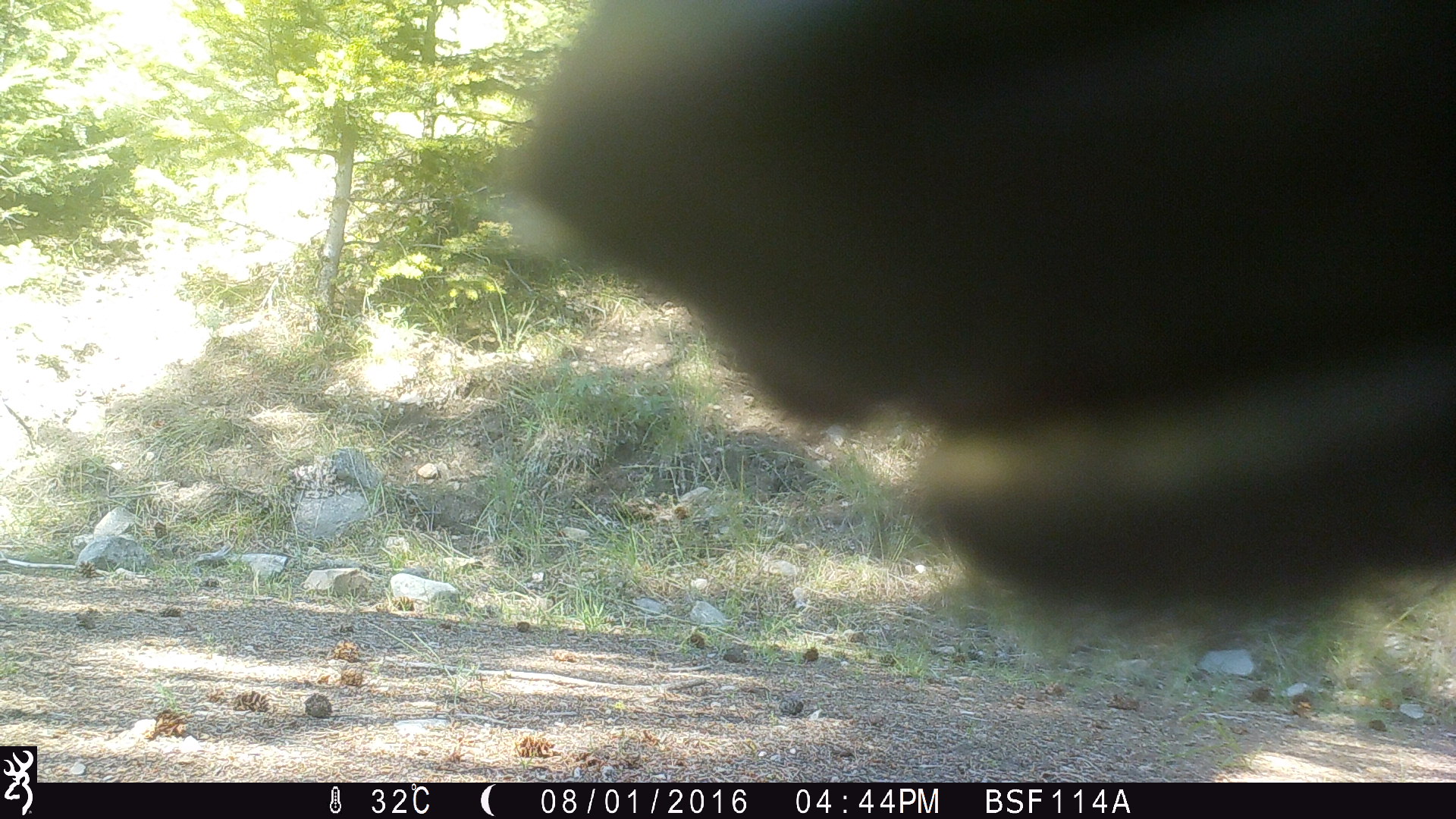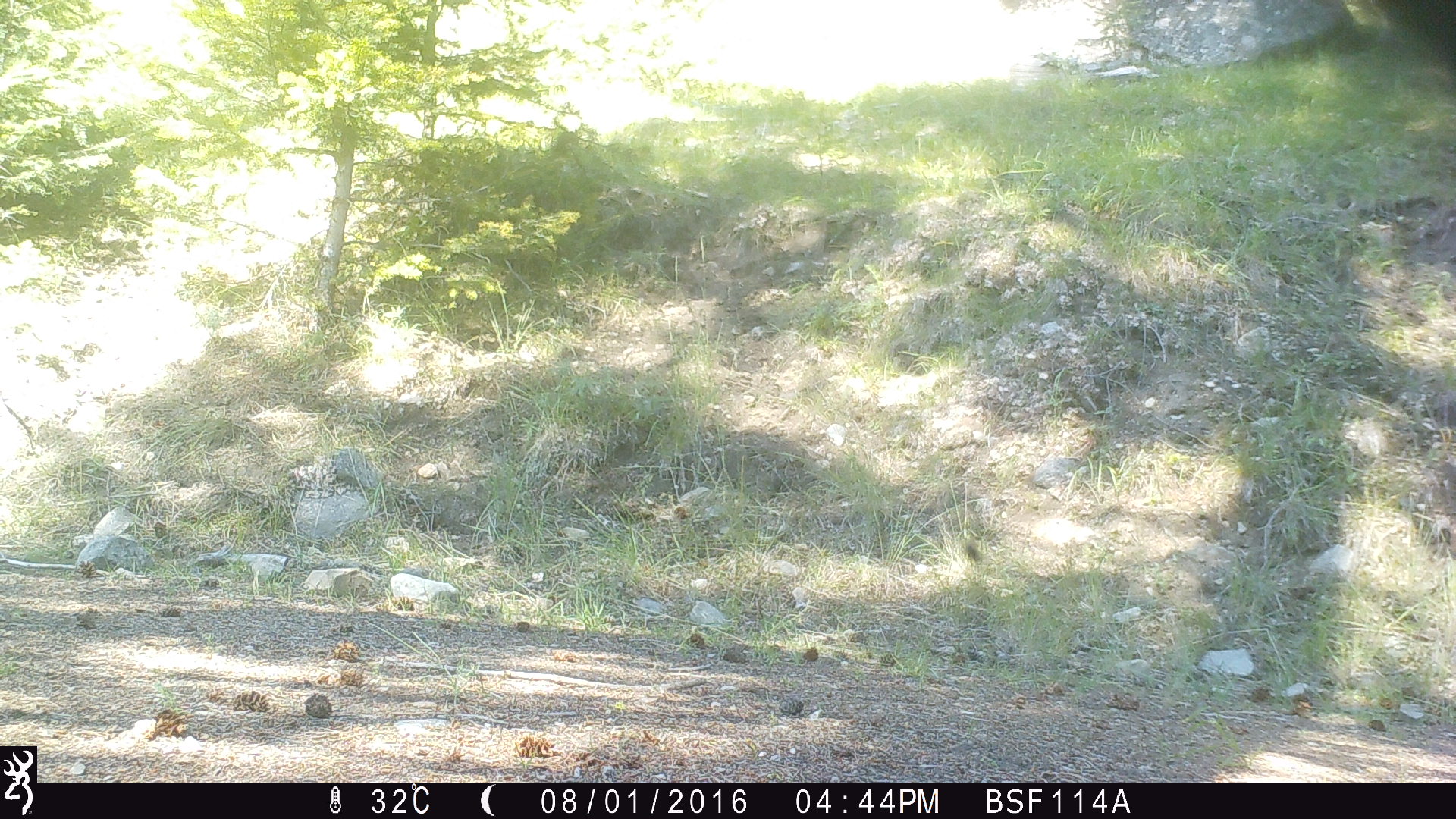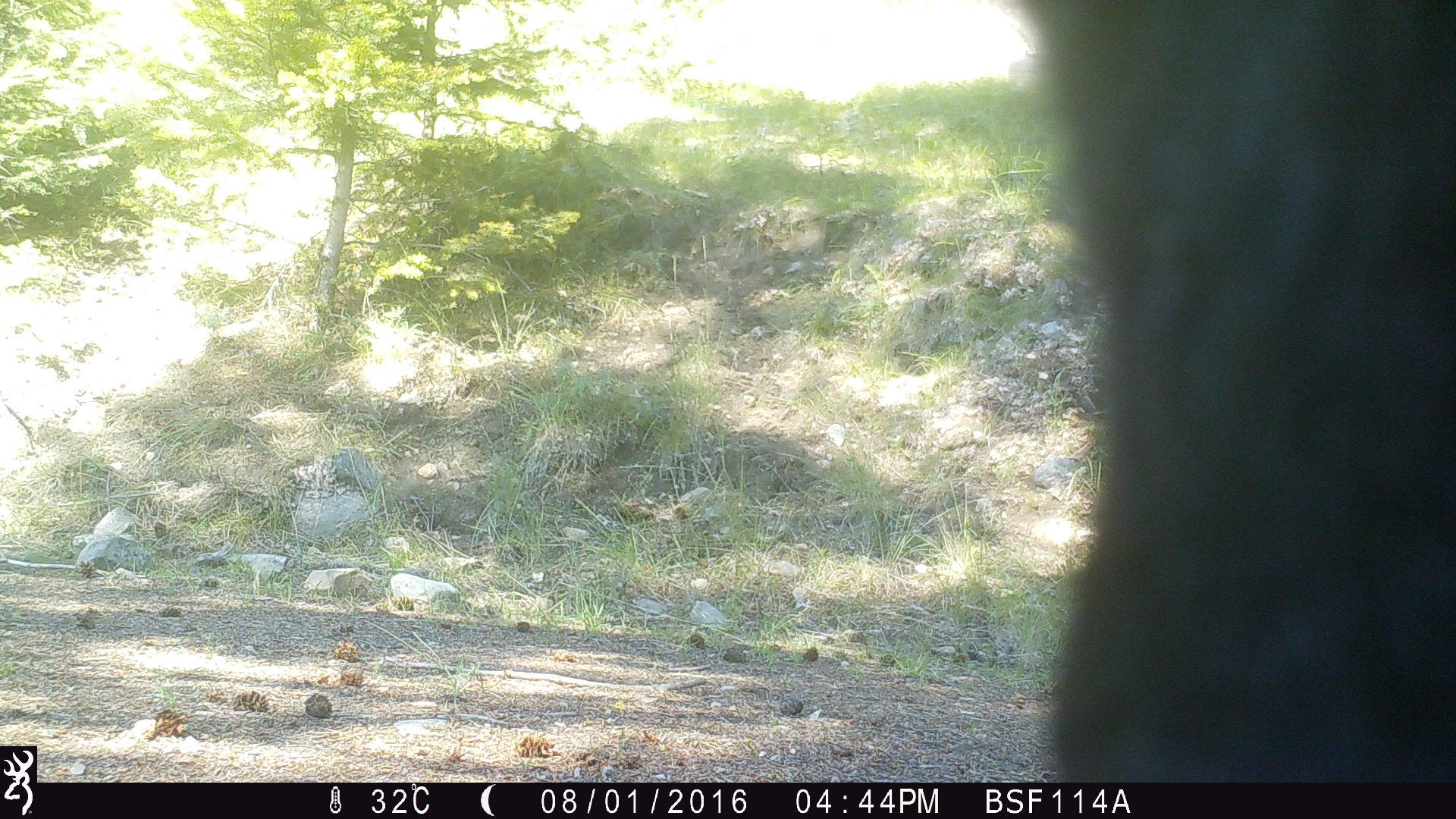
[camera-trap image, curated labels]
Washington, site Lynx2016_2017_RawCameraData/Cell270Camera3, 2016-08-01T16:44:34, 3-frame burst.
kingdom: Animalia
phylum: Chordata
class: Mammalia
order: Carnivora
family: Ursidae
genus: Ursus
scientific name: Ursus americanus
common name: american black bear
Ursus americanus (american black bear). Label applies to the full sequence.